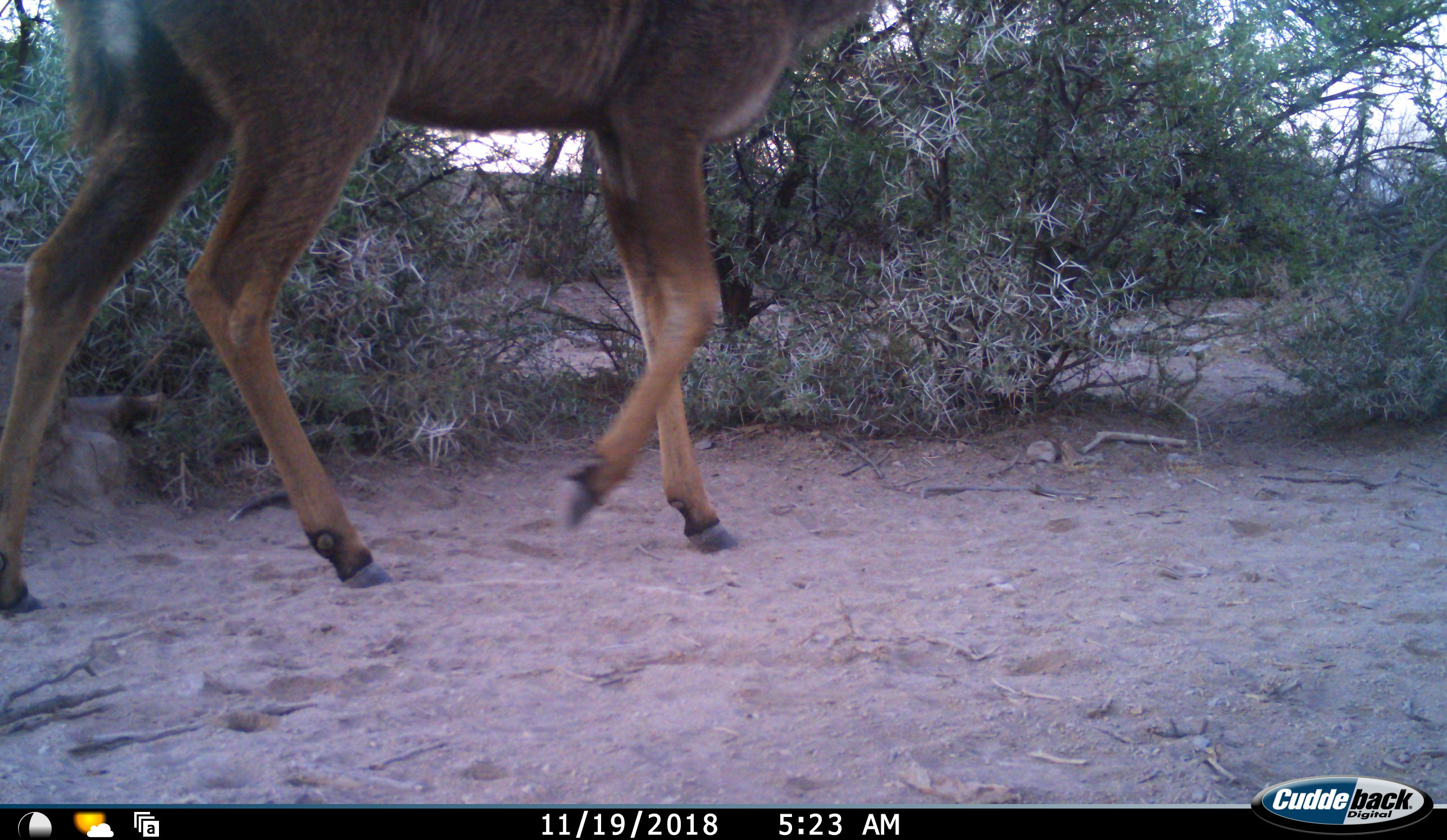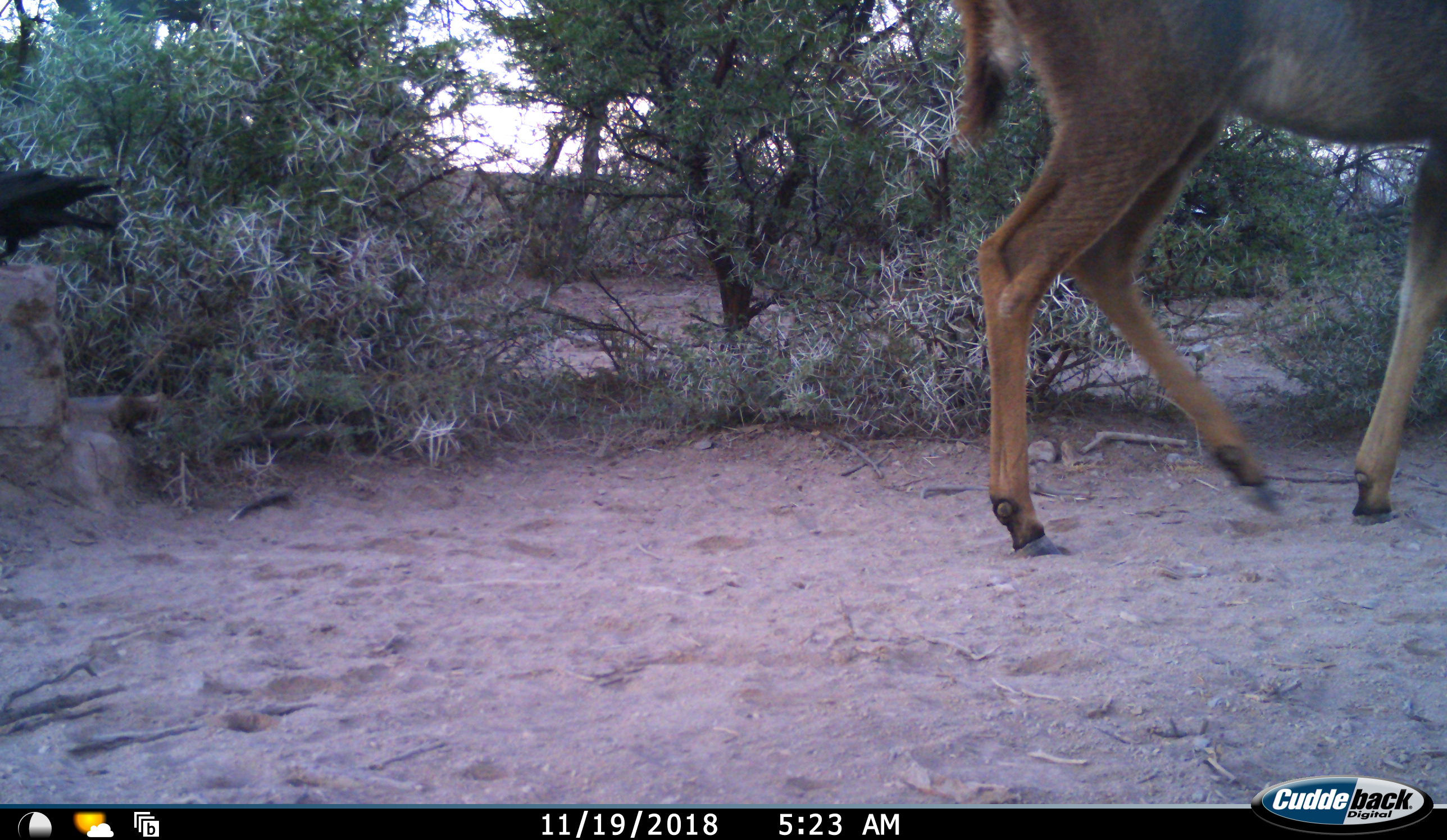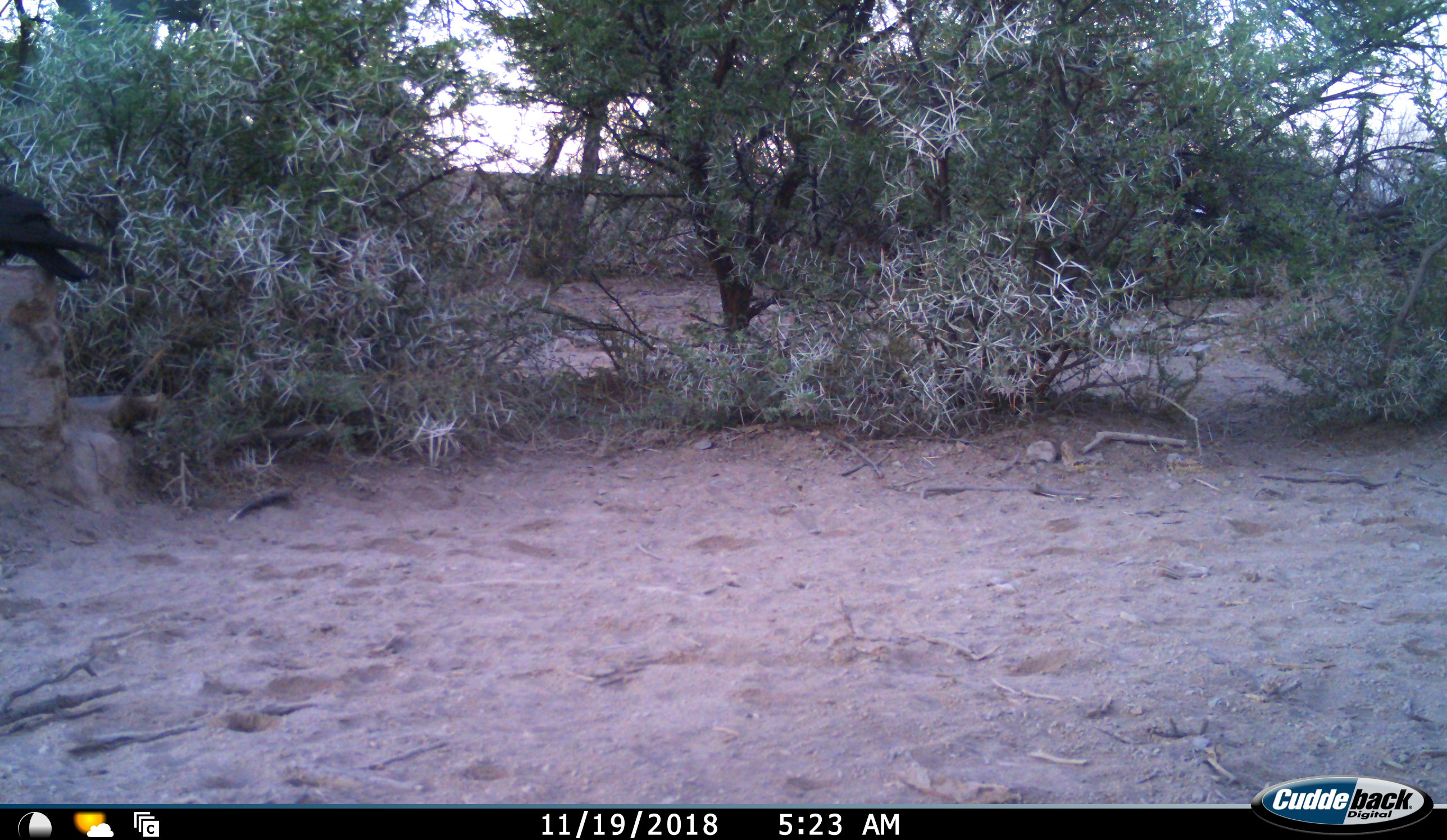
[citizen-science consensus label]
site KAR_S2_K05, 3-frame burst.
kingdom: Animalia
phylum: Chordata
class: Aves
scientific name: Aves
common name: bird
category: birdother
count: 1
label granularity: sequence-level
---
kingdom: Animalia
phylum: Chordata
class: Mammalia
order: Artiodactyla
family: Bovidae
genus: Tragelaphus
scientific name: Tragelaphus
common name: kudu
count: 1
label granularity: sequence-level